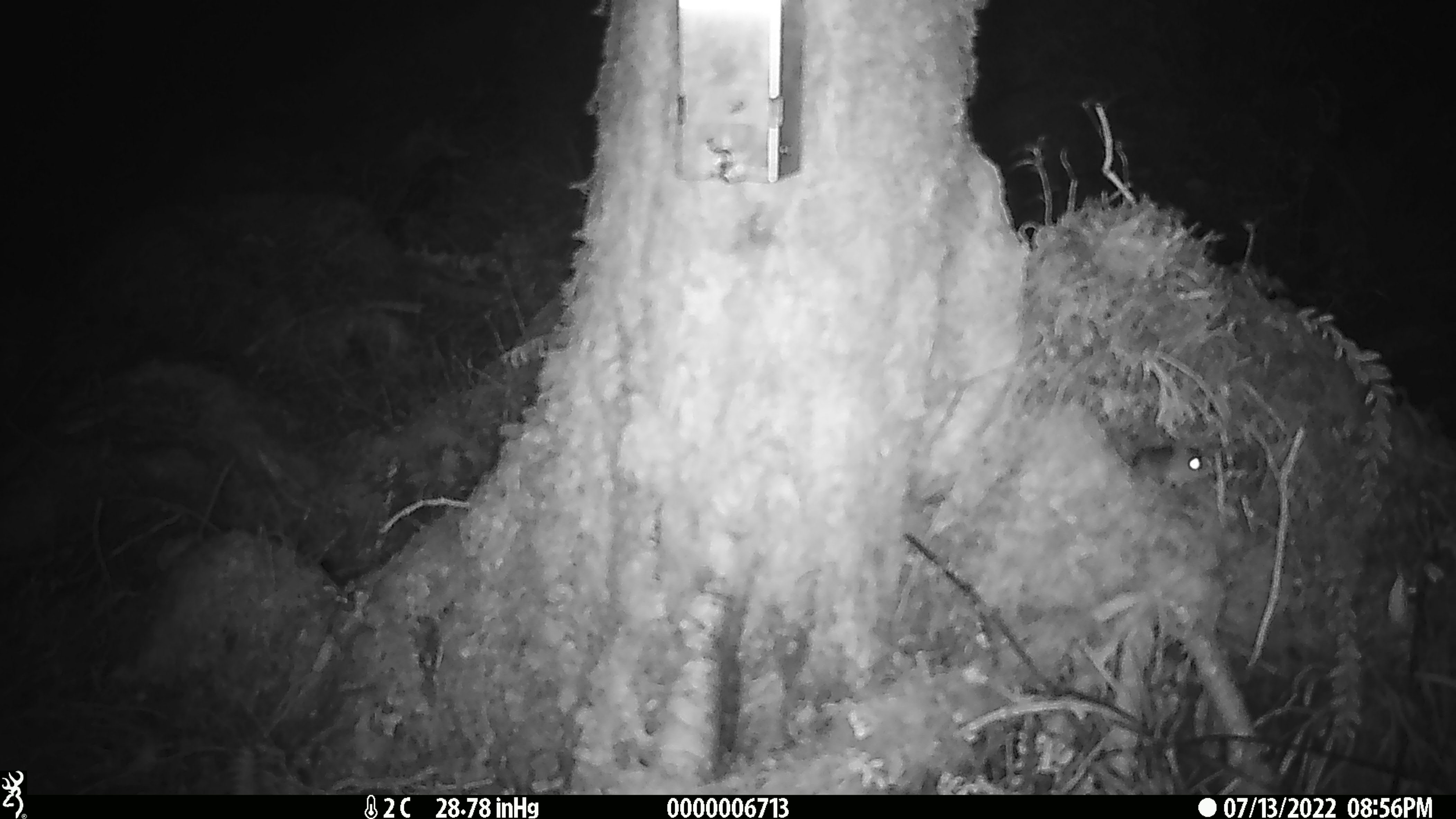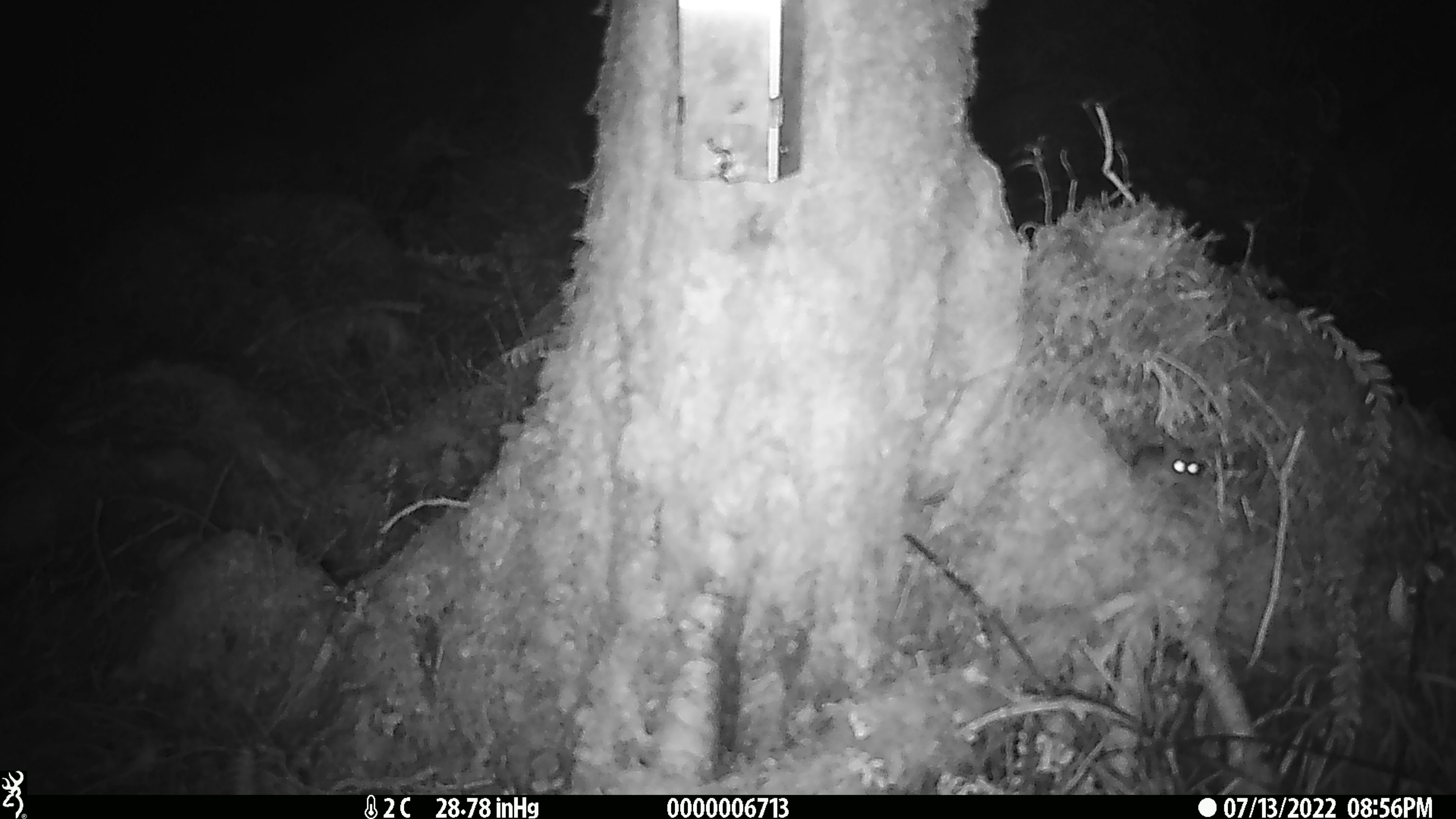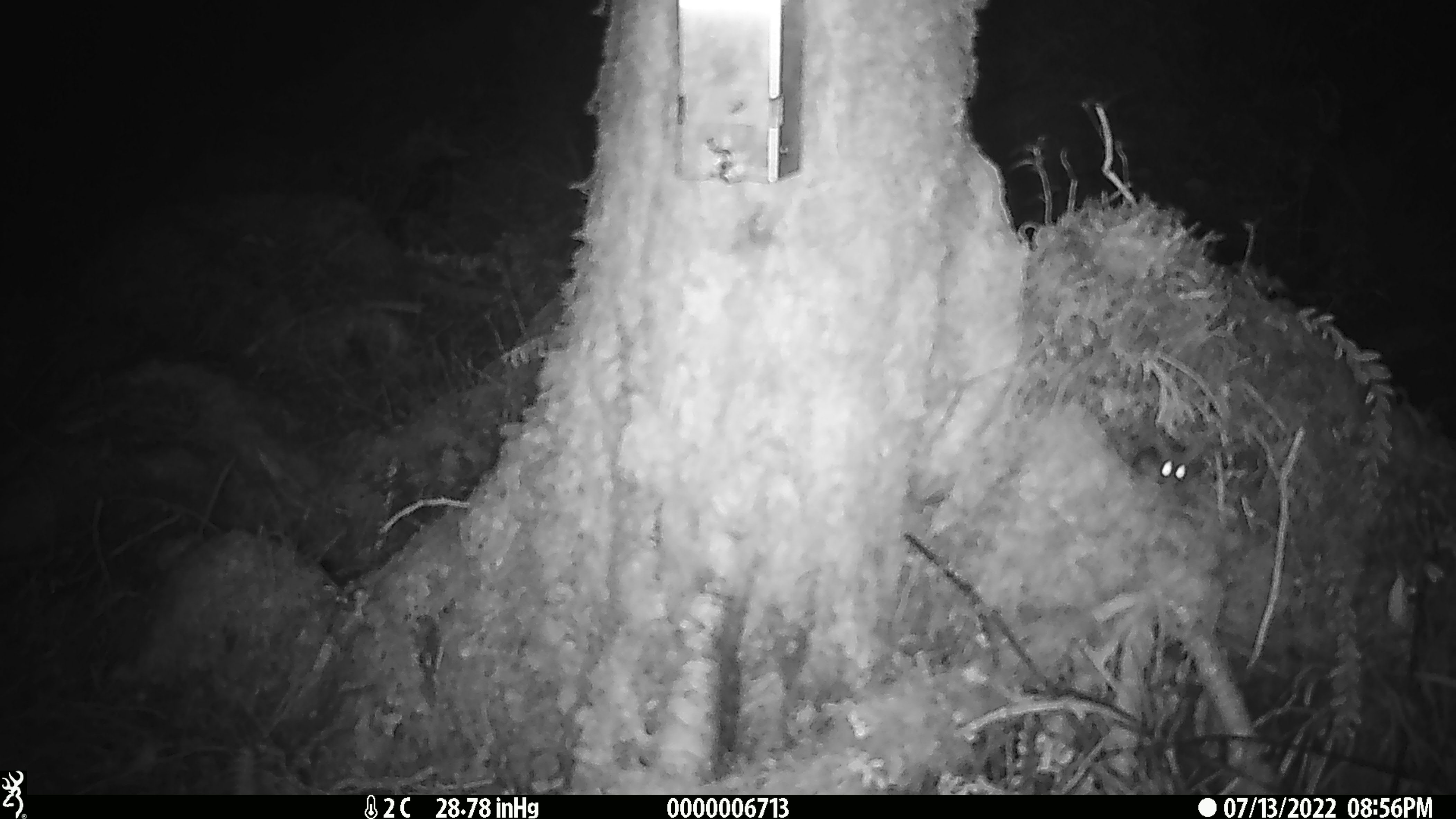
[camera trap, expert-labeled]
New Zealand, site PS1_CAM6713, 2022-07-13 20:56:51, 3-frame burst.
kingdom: Animalia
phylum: Chordata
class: Mammalia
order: Rodentia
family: Muridae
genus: Mus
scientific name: Mus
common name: mouse